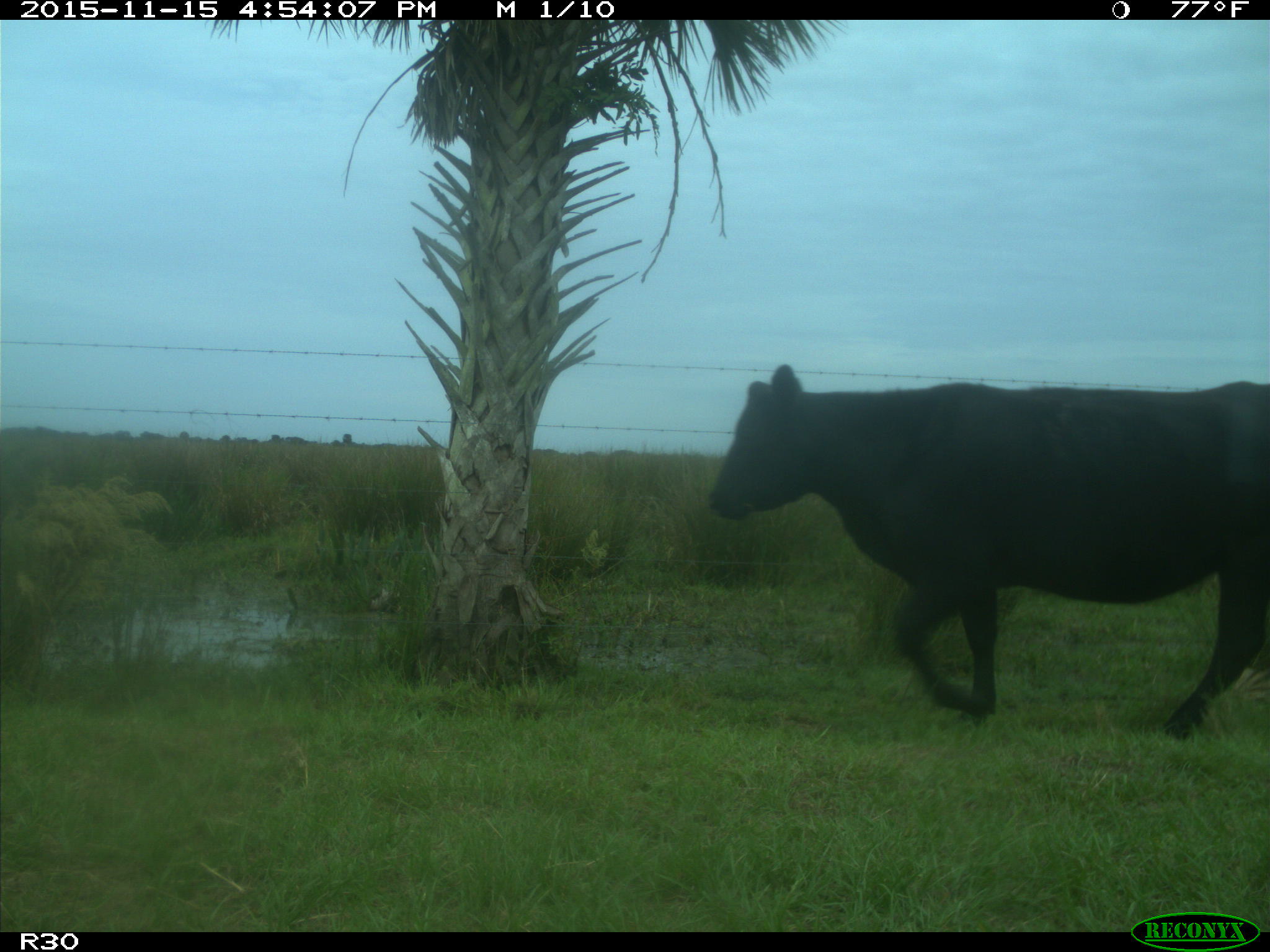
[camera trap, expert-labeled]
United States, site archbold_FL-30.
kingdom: Animalia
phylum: Chordata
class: Mammalia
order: Artiodactyla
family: Bovidae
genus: Bos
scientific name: Bos taurus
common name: domestic cow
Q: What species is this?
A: Bos taurus (domestic cow).